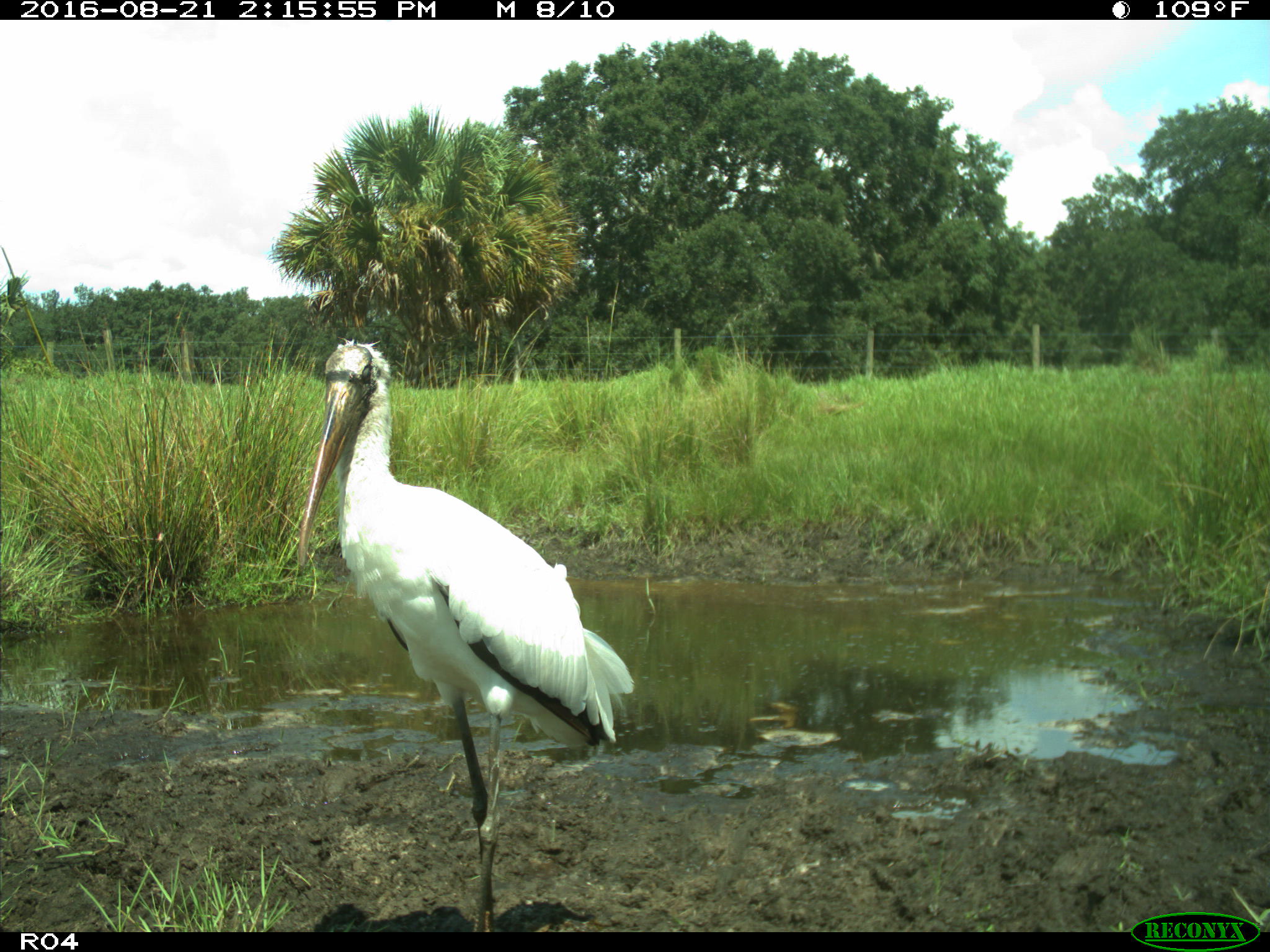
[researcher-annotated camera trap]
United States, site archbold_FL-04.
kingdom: Animalia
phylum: Chordata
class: Aves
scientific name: Aves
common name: birds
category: unidentified bird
Unidentified bird (birds) (Aves).